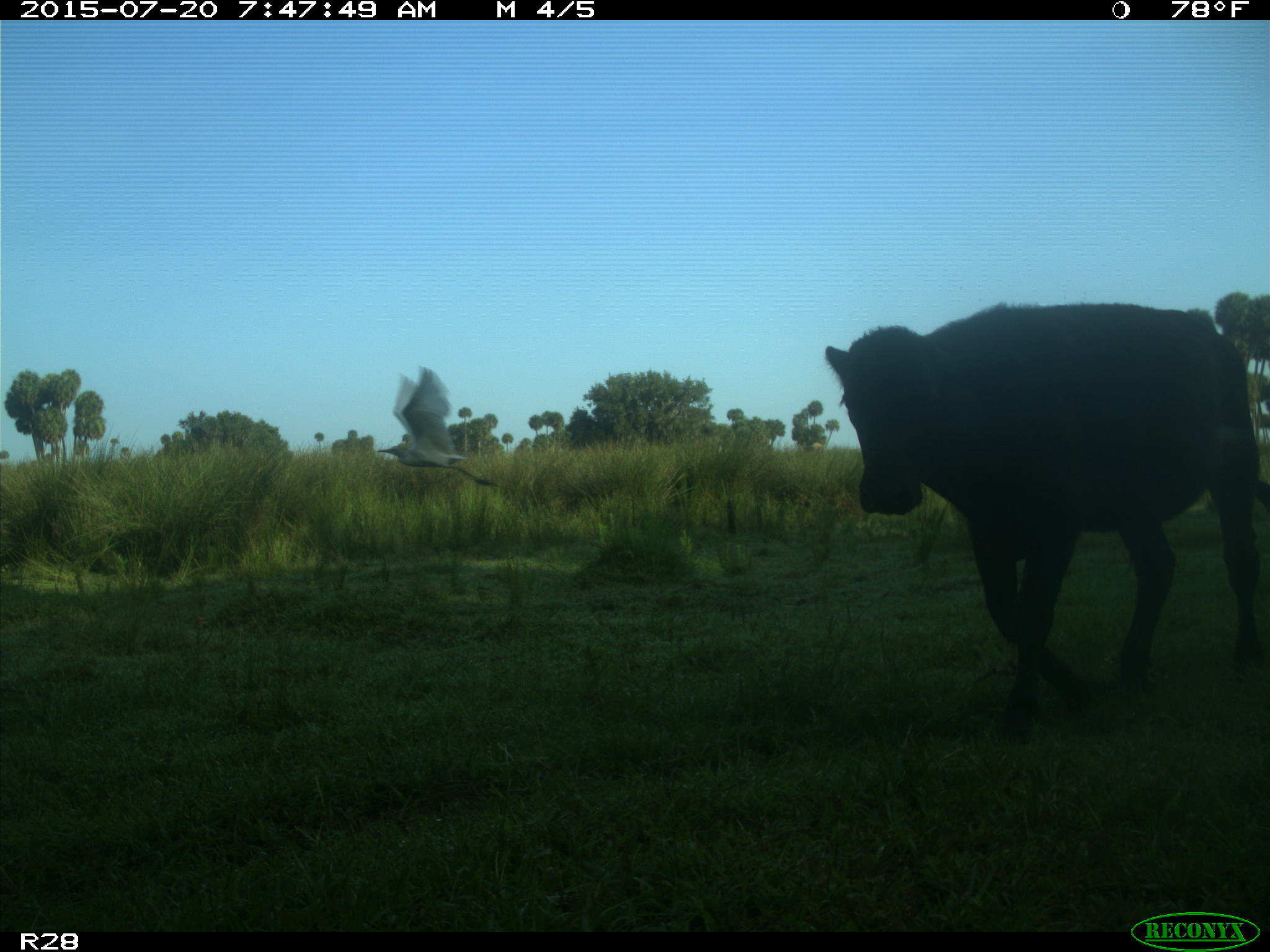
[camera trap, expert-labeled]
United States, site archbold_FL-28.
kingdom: Animalia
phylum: Chordata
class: Mammalia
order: Artiodactyla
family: Bovidae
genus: Bos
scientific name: Bos taurus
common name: domestic cow